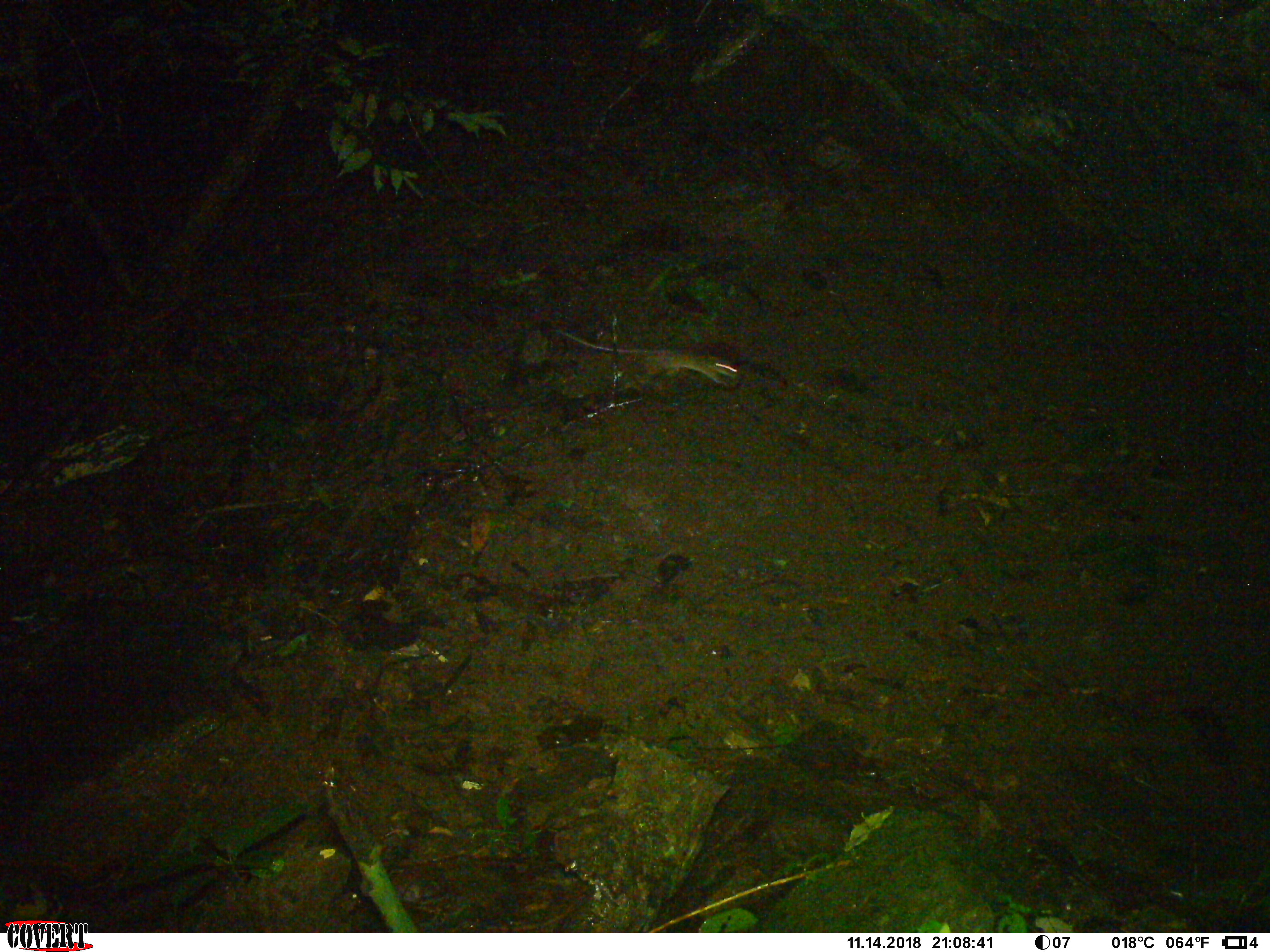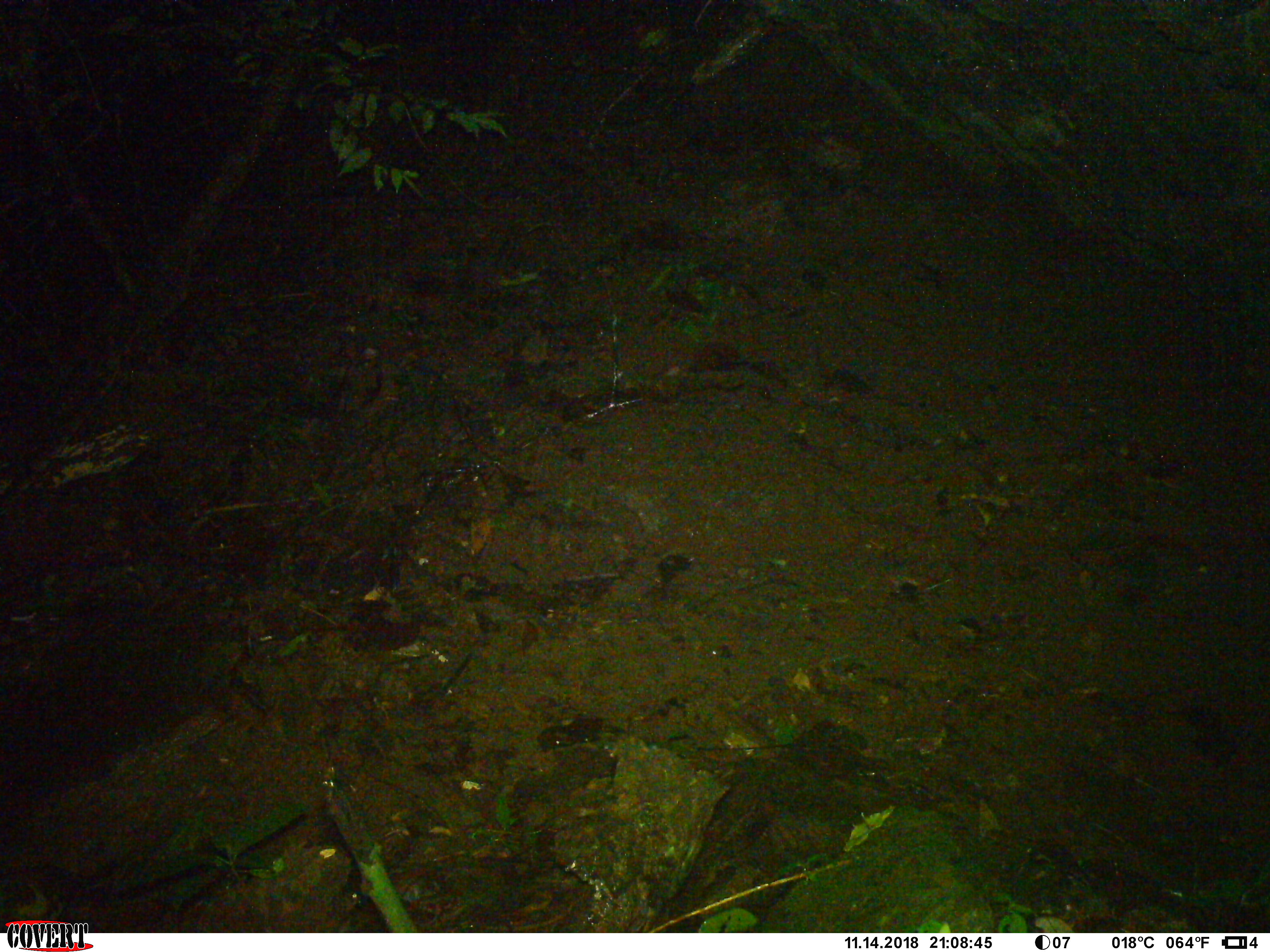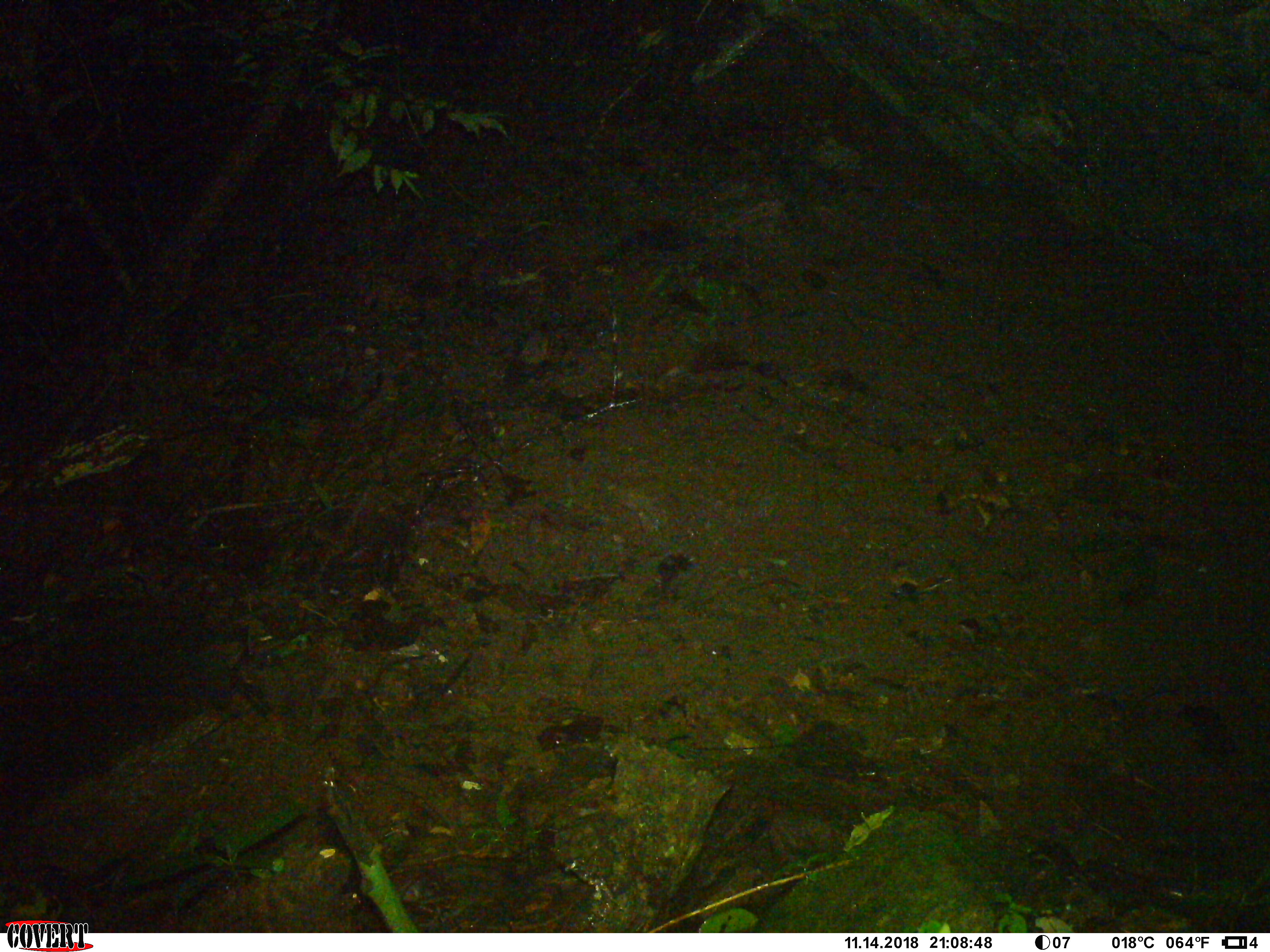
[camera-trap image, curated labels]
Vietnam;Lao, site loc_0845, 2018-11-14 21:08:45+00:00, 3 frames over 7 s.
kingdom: Animalia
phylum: Chordata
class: Mammalia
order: Rodentia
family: Muridae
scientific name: Muridae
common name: old-world mice and rats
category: unidentified murid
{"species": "unidentified murid (old-world mice and rats) (Muridae)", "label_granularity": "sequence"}